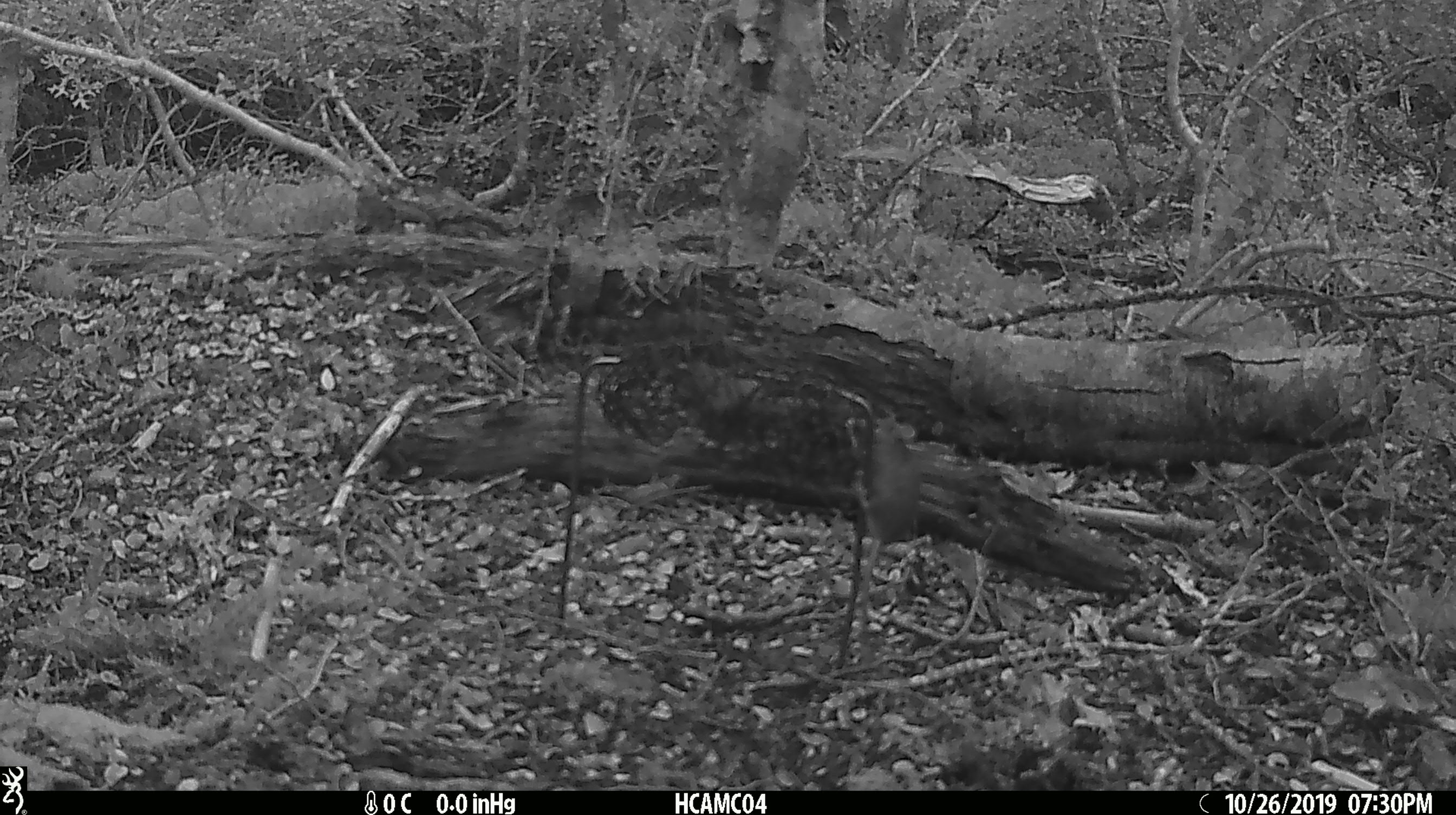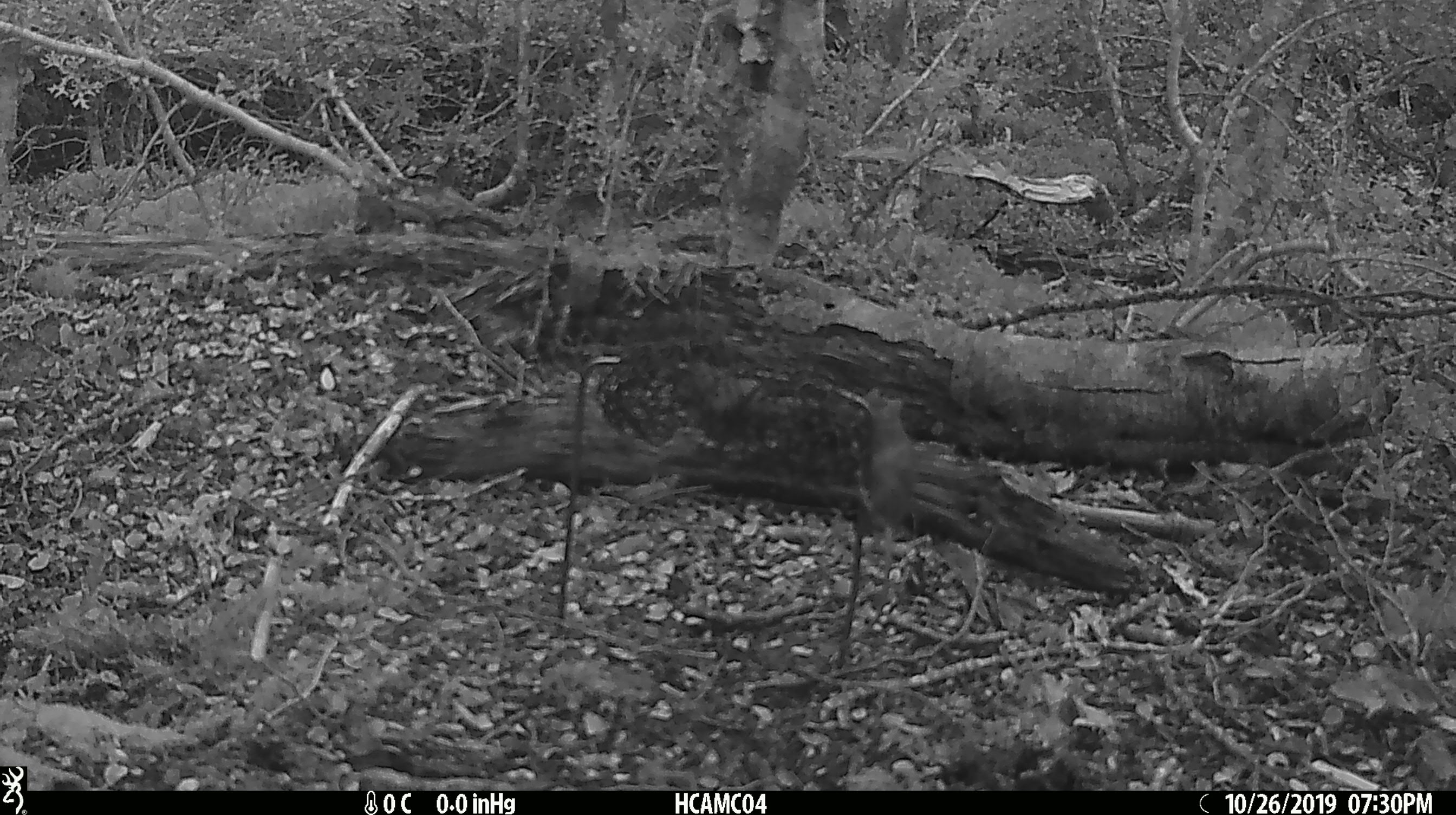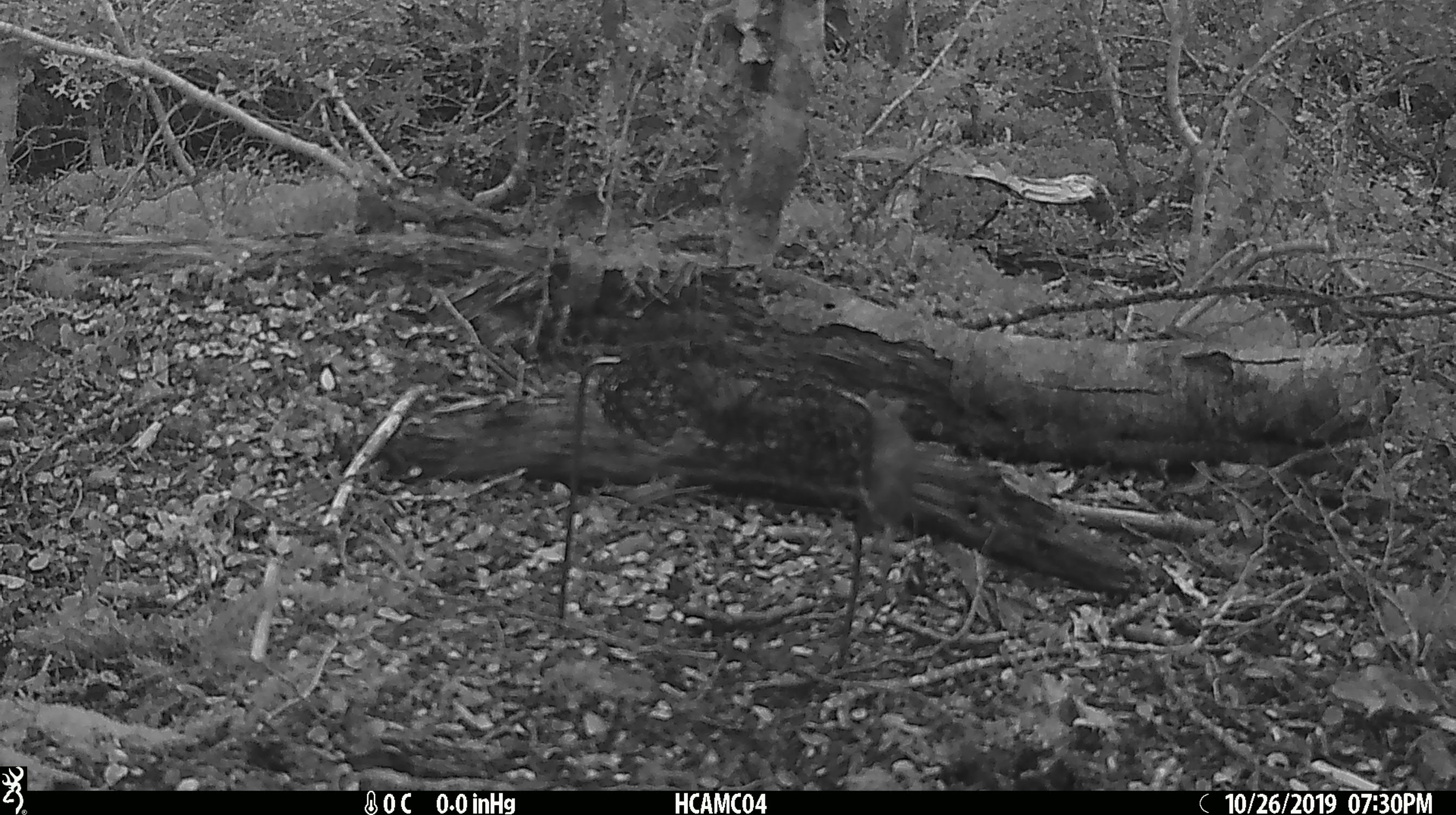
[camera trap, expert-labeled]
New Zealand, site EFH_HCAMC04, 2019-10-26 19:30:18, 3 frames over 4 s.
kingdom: Animalia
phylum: Chordata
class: Mammalia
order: Rodentia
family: Muridae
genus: Mus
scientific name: Mus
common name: mouse